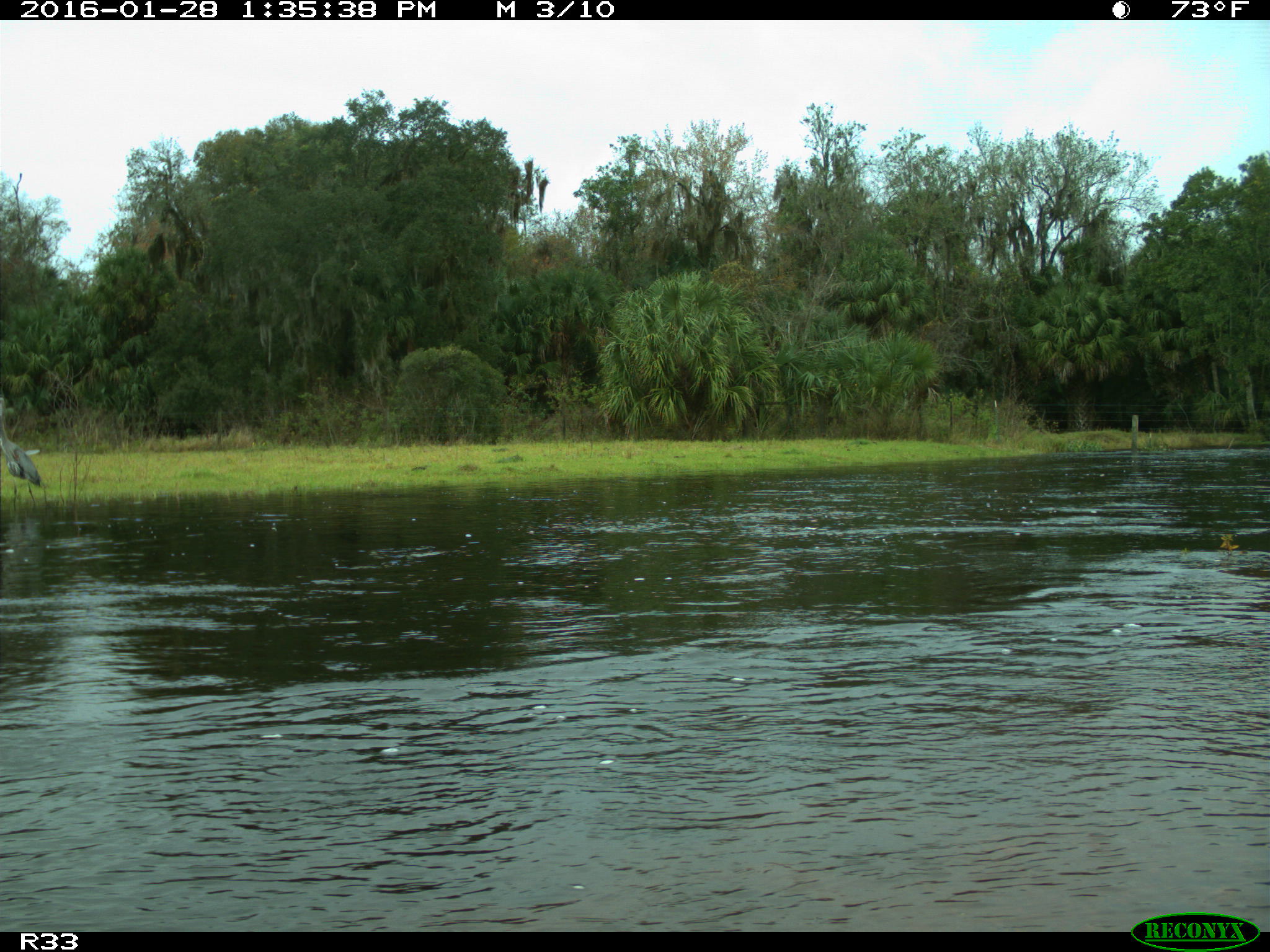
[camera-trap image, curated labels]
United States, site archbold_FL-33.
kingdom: Animalia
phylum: Chordata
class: Aves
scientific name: Aves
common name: birds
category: unidentified bird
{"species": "unidentified bird (birds) (Aves)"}